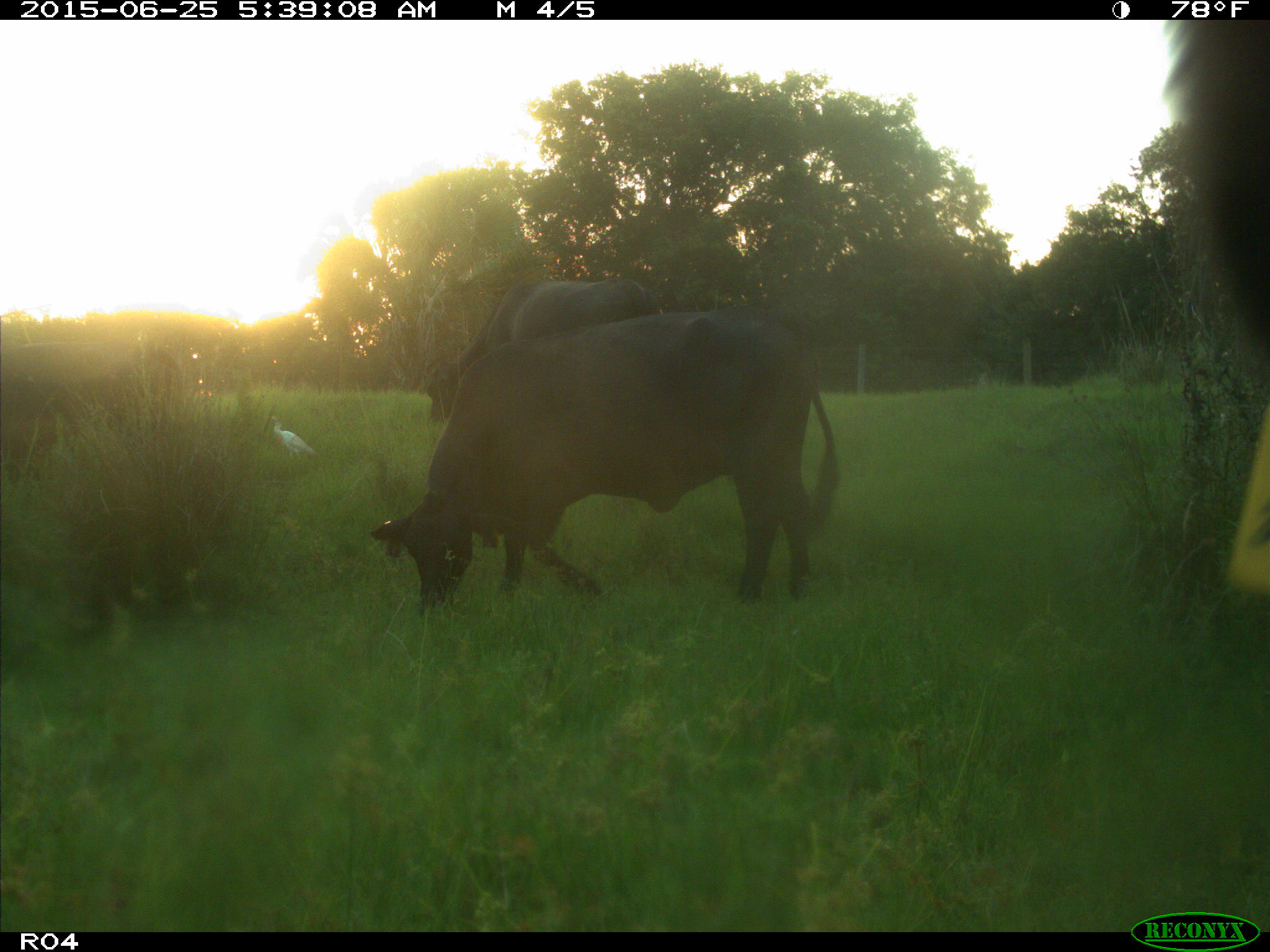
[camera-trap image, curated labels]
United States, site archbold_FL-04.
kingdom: Animalia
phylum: Chordata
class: Mammalia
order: Artiodactyla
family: Bovidae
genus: Bos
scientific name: Bos taurus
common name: domestic cow